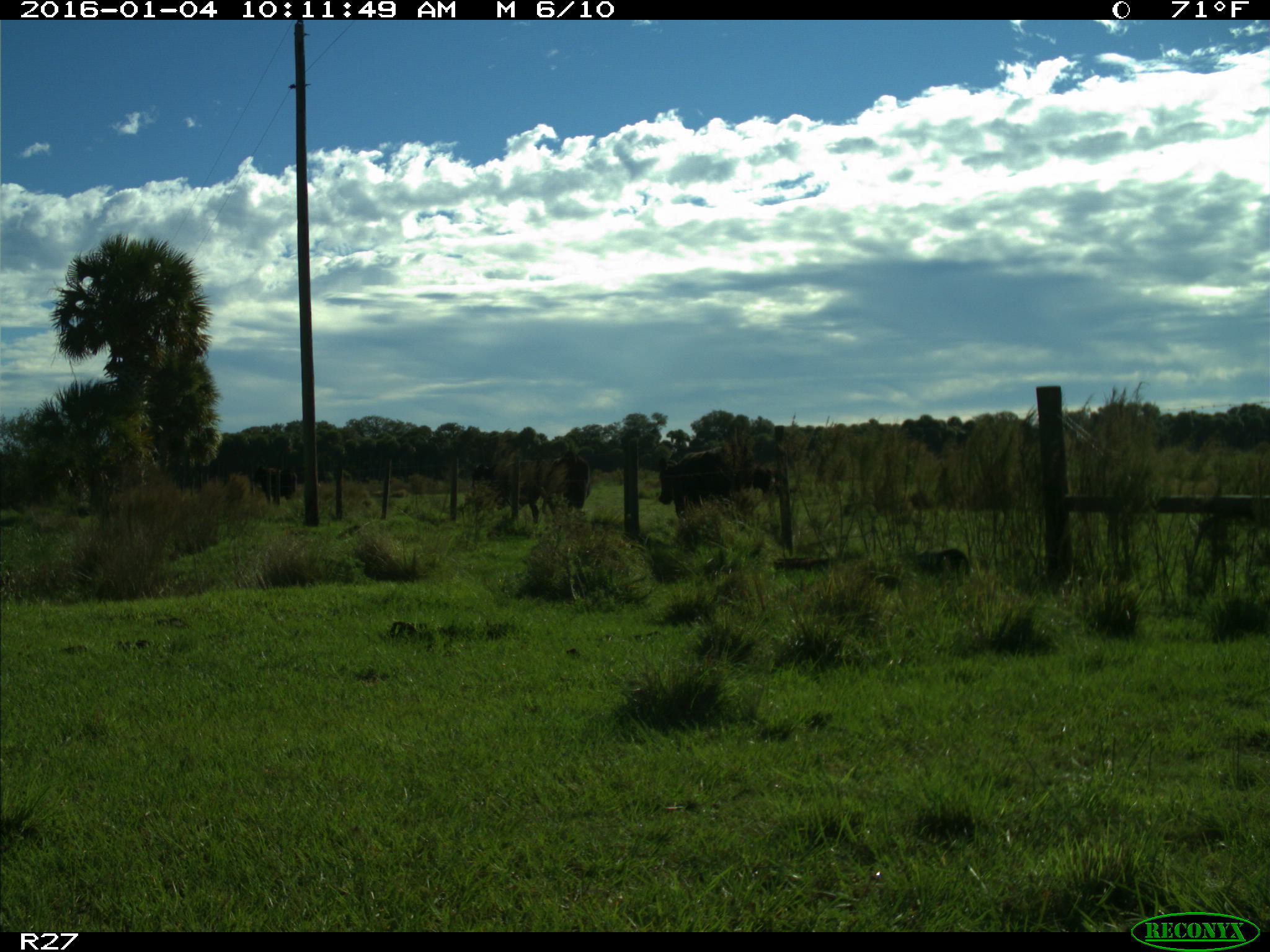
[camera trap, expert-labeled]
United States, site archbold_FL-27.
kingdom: Animalia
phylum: Chordata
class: Mammalia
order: Artiodactyla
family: Bovidae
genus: Bos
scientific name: Bos taurus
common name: domestic cow